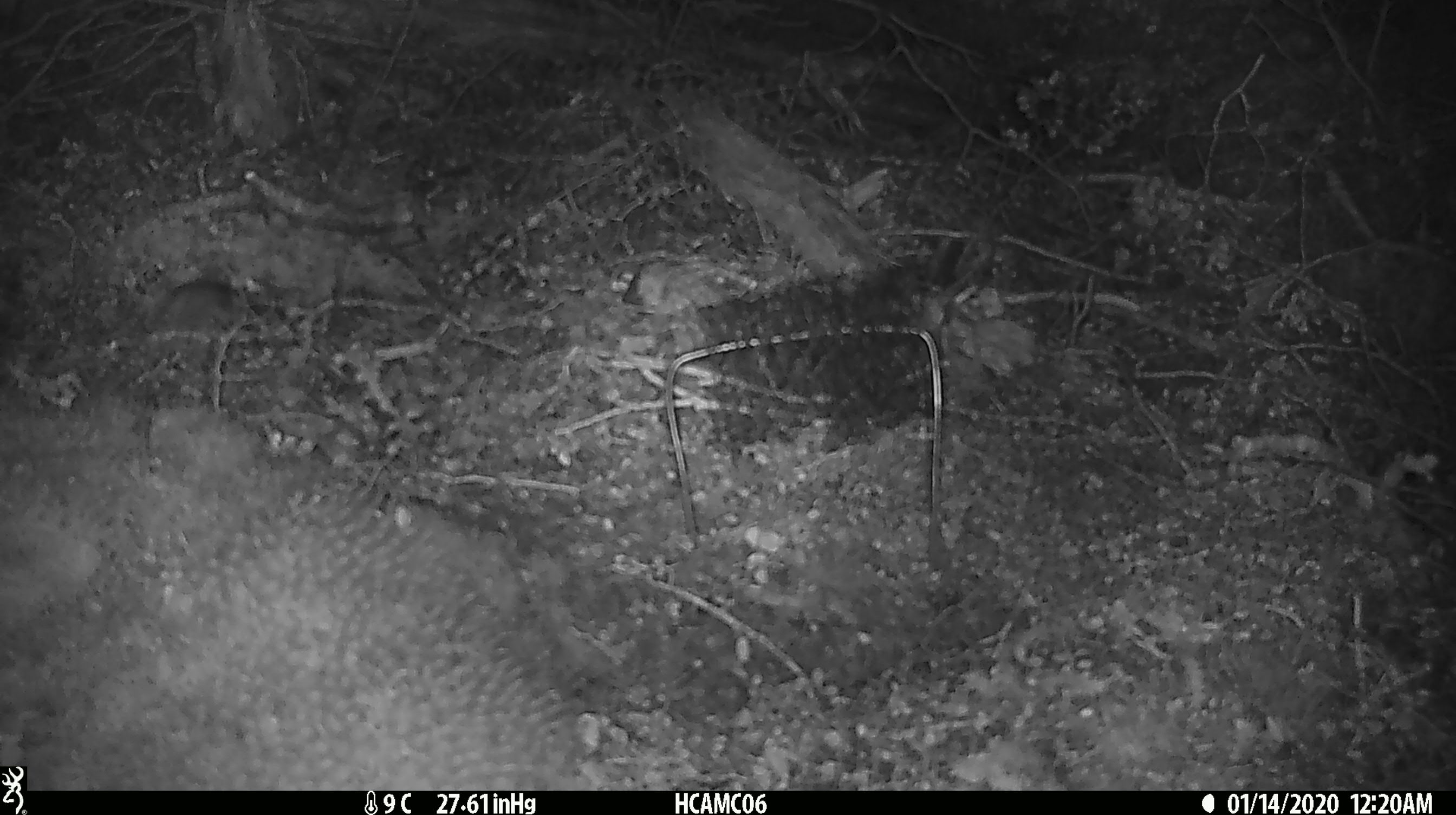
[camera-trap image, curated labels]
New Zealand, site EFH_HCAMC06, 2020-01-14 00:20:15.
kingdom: Animalia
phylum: Chordata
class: Mammalia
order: Rodentia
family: Muridae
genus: Mus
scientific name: Mus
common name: mouse